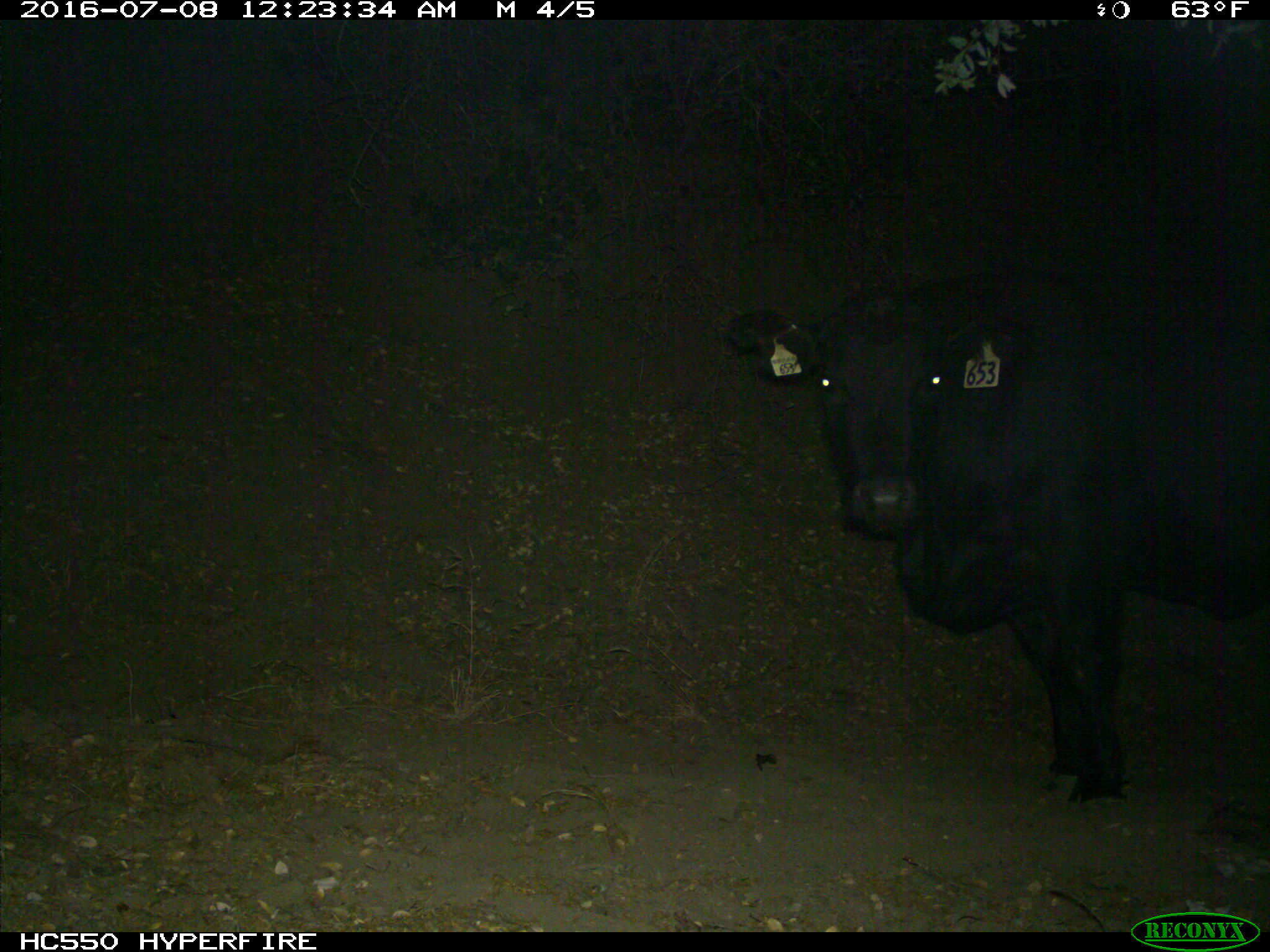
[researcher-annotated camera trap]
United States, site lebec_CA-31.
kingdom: Animalia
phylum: Chordata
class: Mammalia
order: Artiodactyla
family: Bovidae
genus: Bos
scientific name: Bos taurus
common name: domestic cow